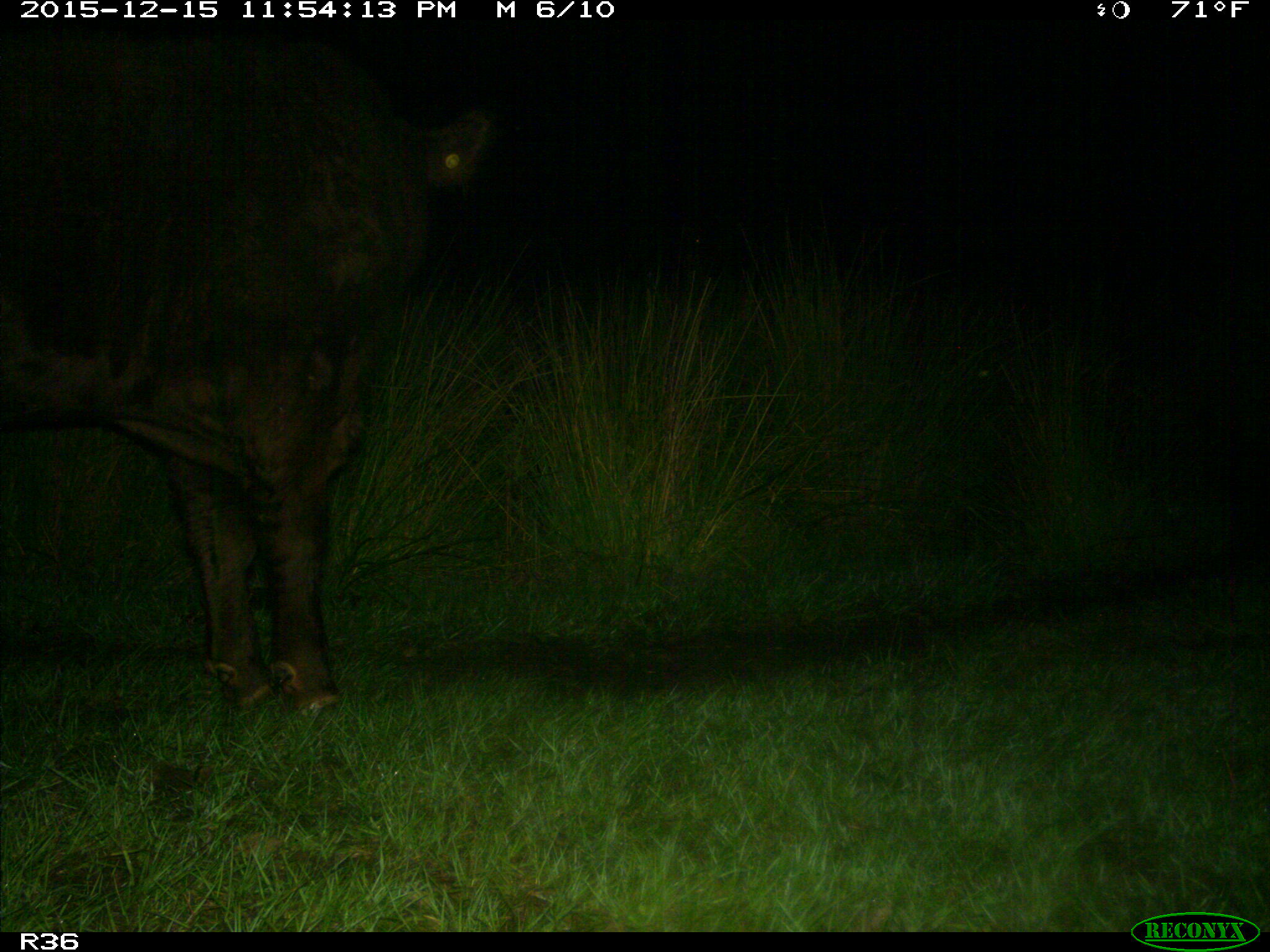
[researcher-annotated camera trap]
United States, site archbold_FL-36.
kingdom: Animalia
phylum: Chordata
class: Mammalia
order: Artiodactyla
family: Bovidae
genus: Bos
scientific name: Bos taurus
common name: domestic cow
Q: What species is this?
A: Bos taurus (domestic cow).